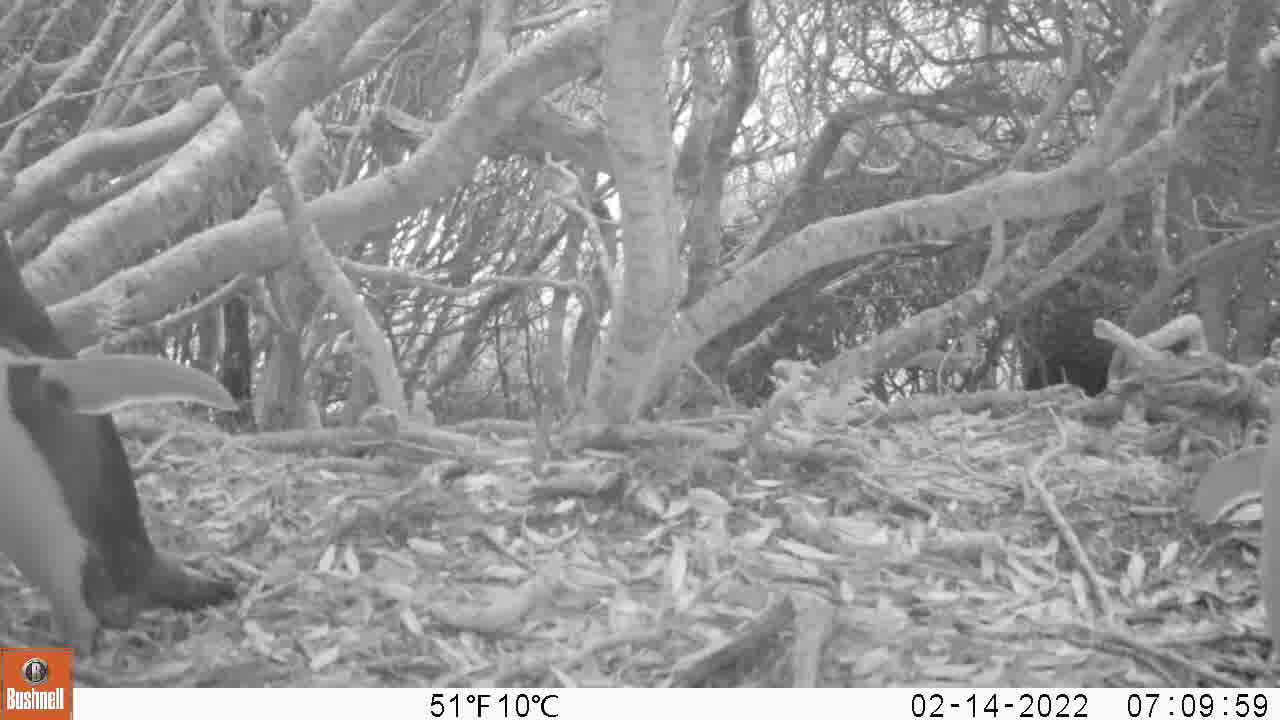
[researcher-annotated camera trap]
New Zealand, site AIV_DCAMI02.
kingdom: Animalia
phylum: Chordata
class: Aves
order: Sphenisciformes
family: Spheniscidae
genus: Megadyptes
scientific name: Megadyptes antipodes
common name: yellow-eyed penguin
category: yellow eyed penguin